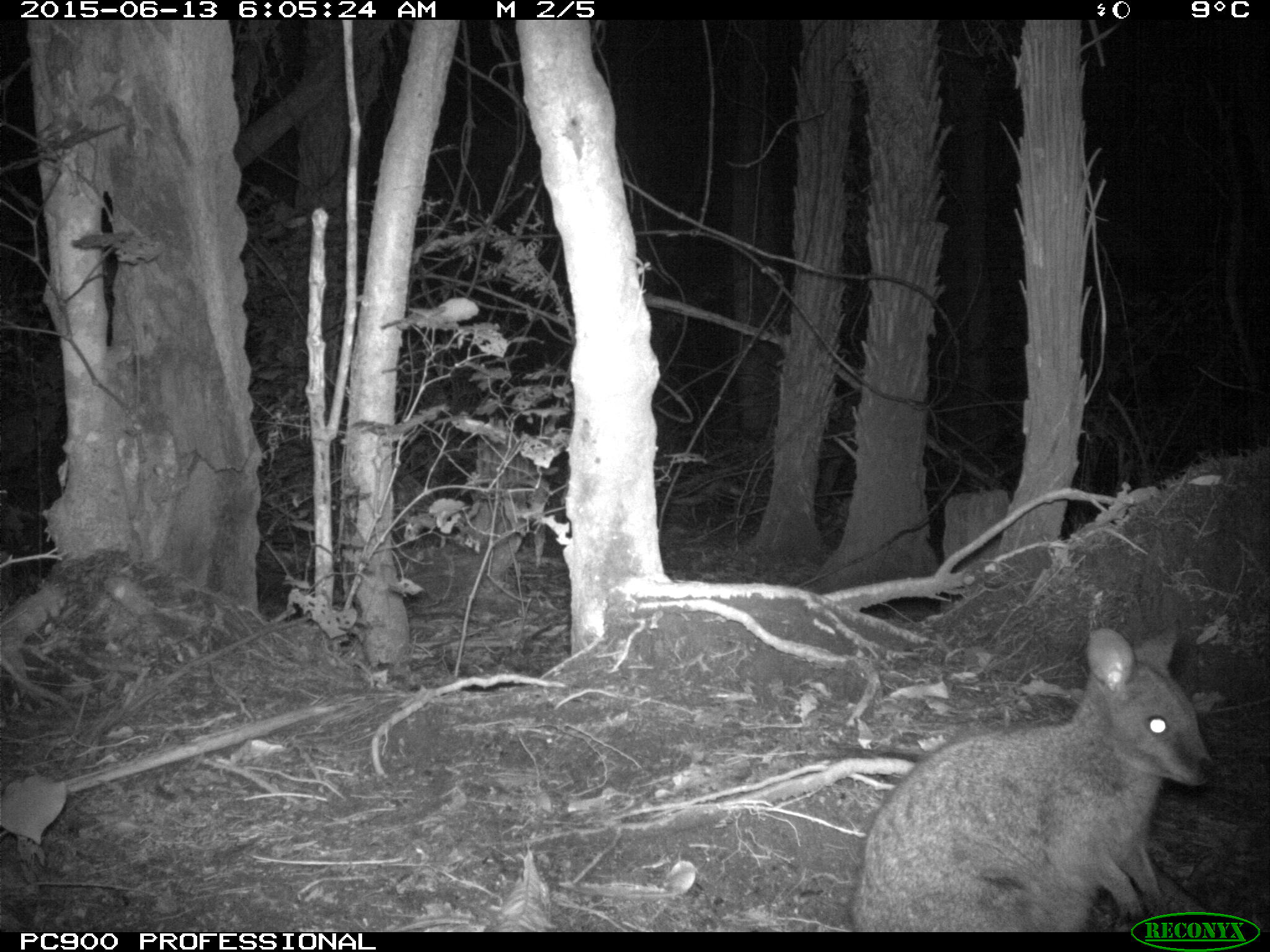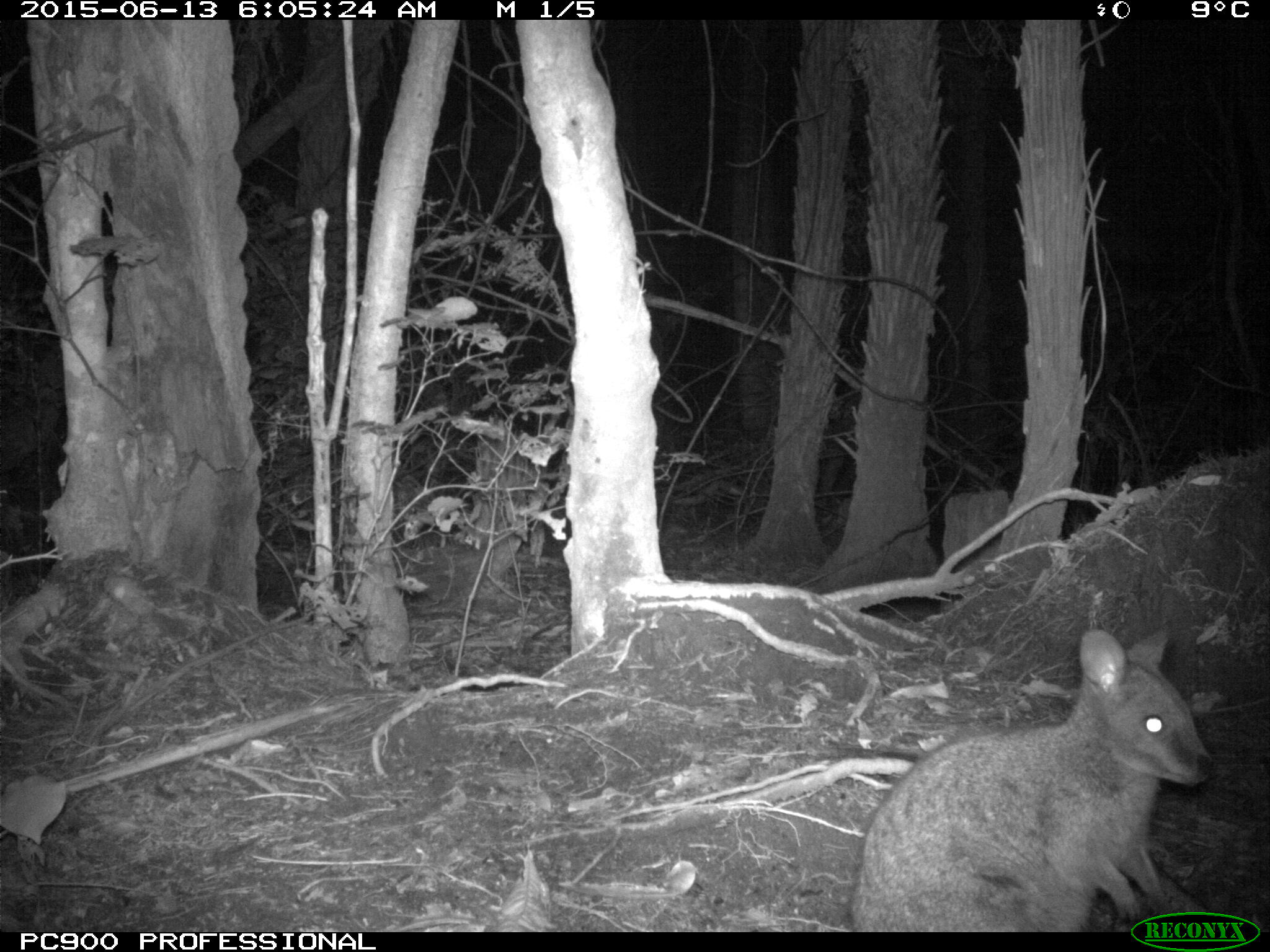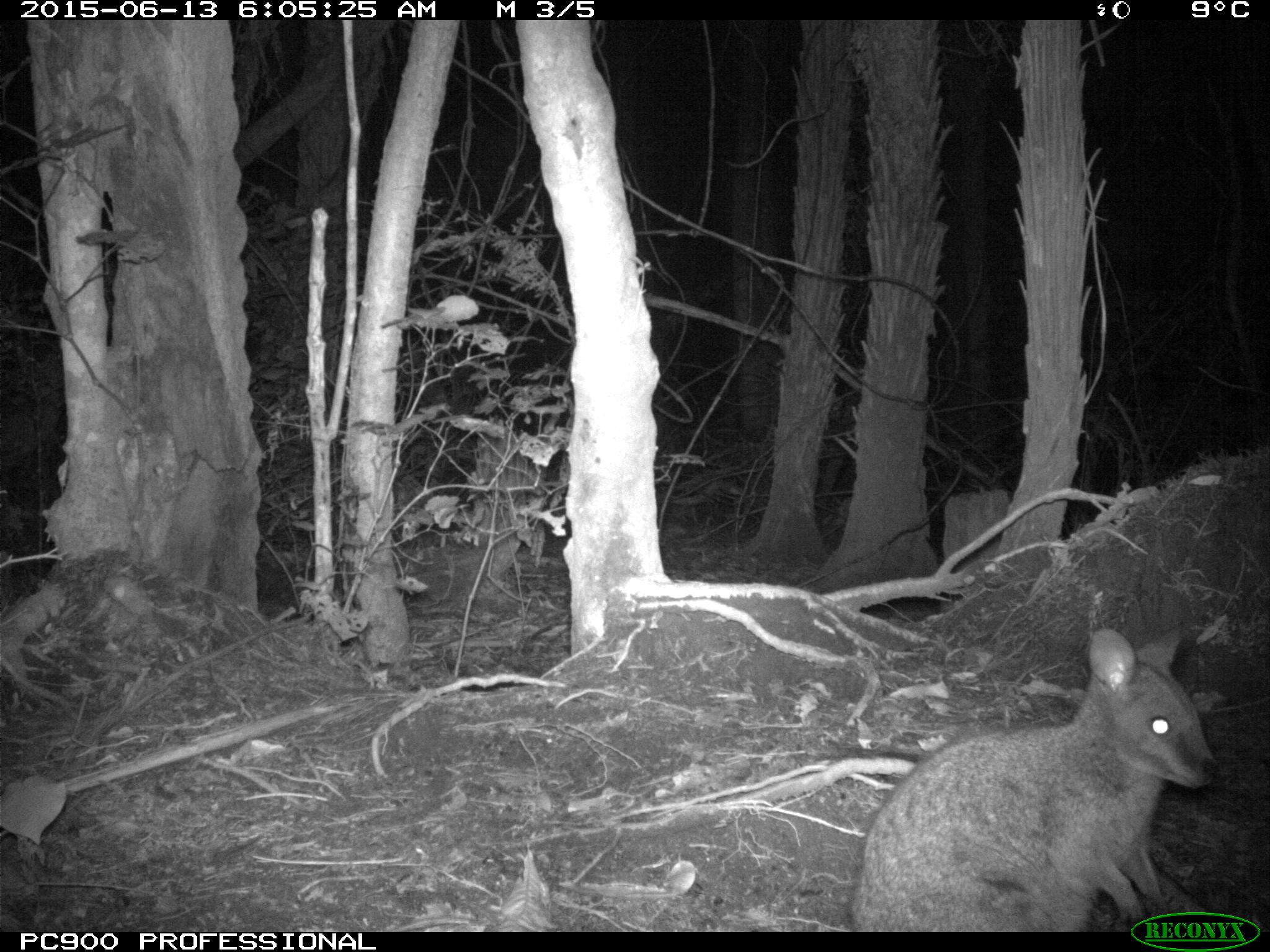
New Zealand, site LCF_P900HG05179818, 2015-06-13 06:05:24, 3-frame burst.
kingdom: Animalia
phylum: Chordata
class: Mammalia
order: Diprotodontia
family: Macropodidae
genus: Notamacropus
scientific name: Notamacropus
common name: wallaby